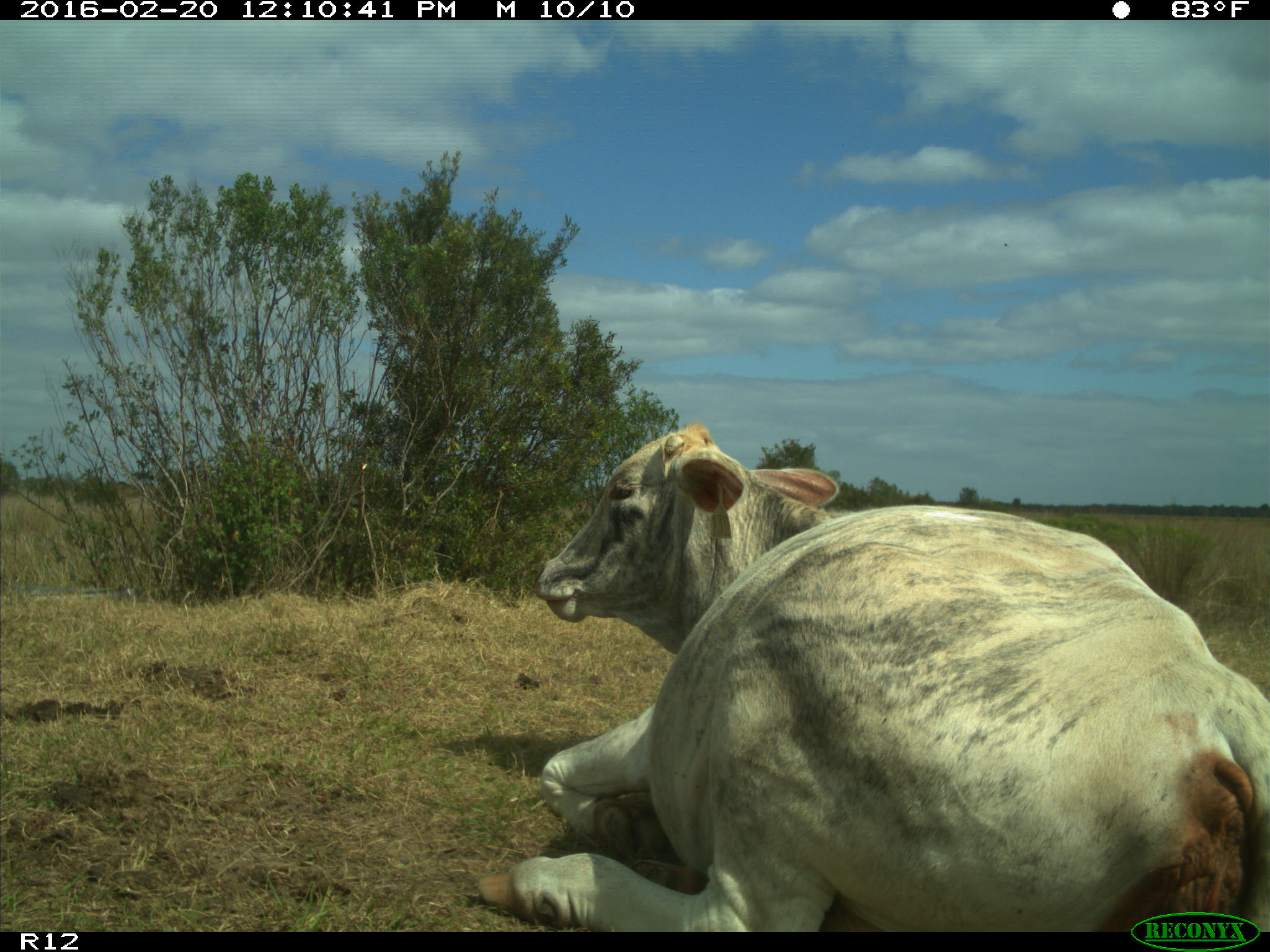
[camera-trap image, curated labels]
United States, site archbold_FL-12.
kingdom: Animalia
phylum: Chordata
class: Mammalia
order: Artiodactyla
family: Bovidae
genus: Bos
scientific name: Bos taurus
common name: domestic cow